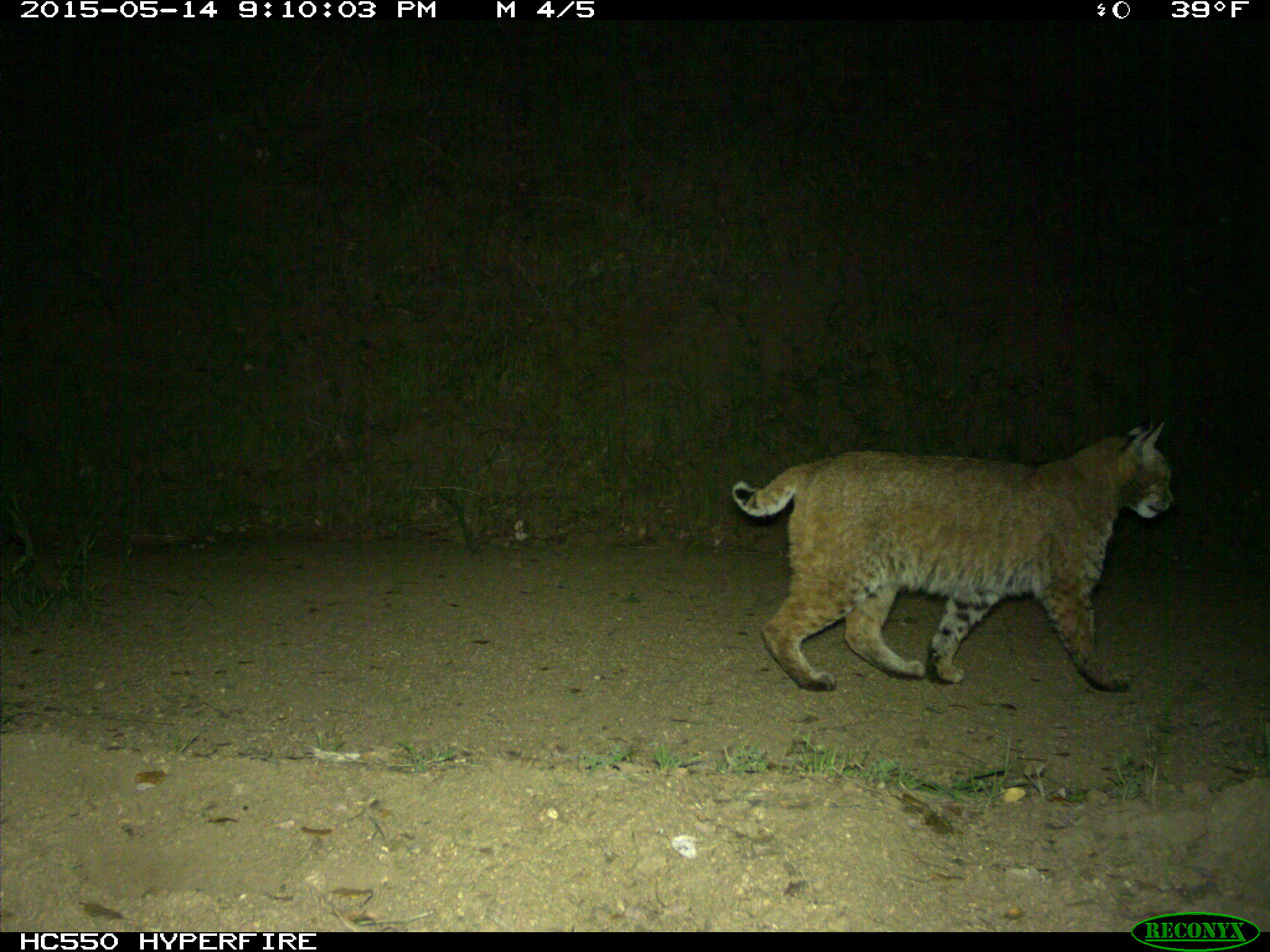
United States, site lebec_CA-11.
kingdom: Animalia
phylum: Chordata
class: Mammalia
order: Carnivora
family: Felidae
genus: Lynx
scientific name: Lynx rufus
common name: bobcat